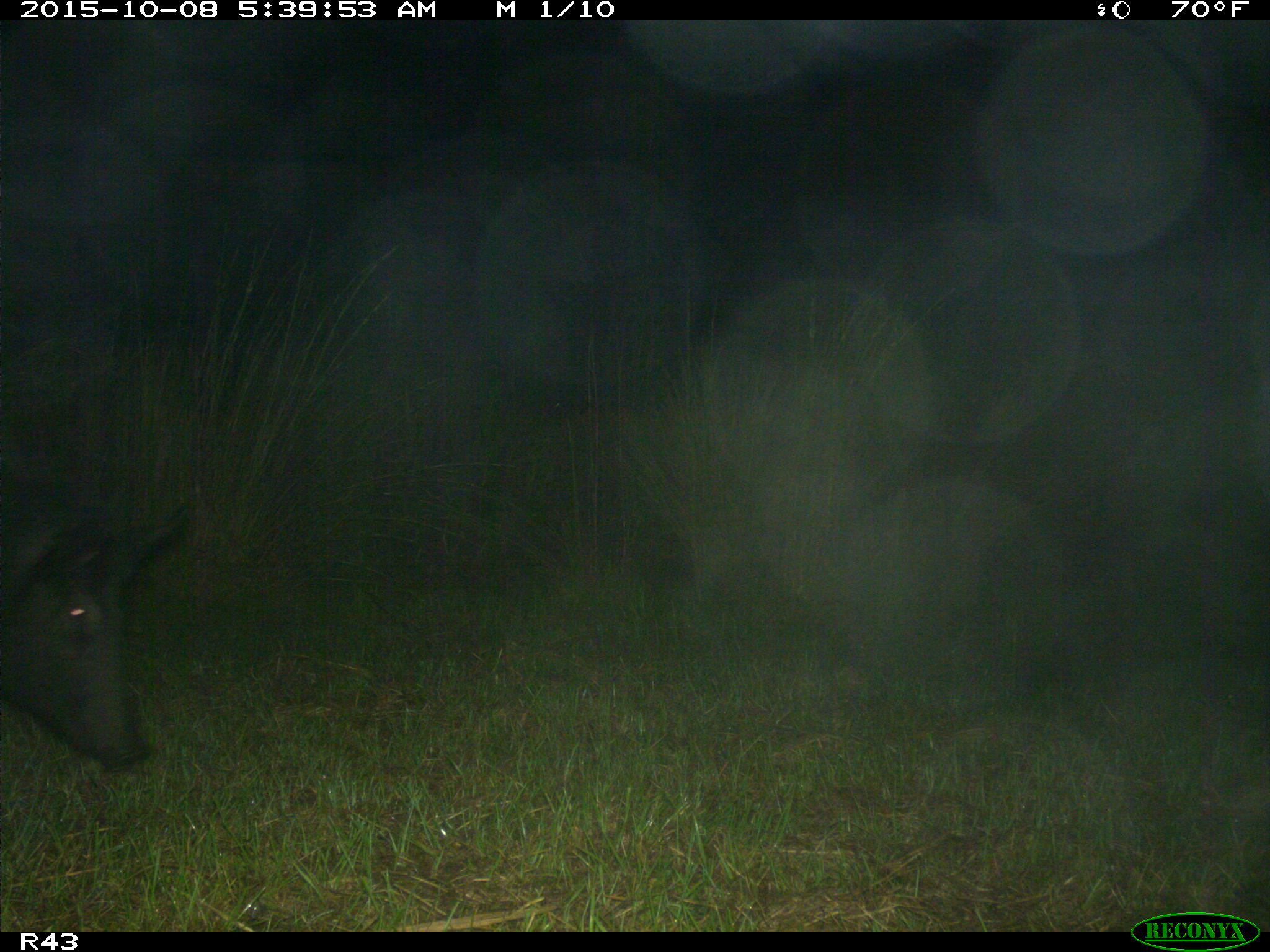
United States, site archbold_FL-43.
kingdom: Animalia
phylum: Chordata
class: Mammalia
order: Artiodactyla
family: Suidae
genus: Sus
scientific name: Sus scrofa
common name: wild boar